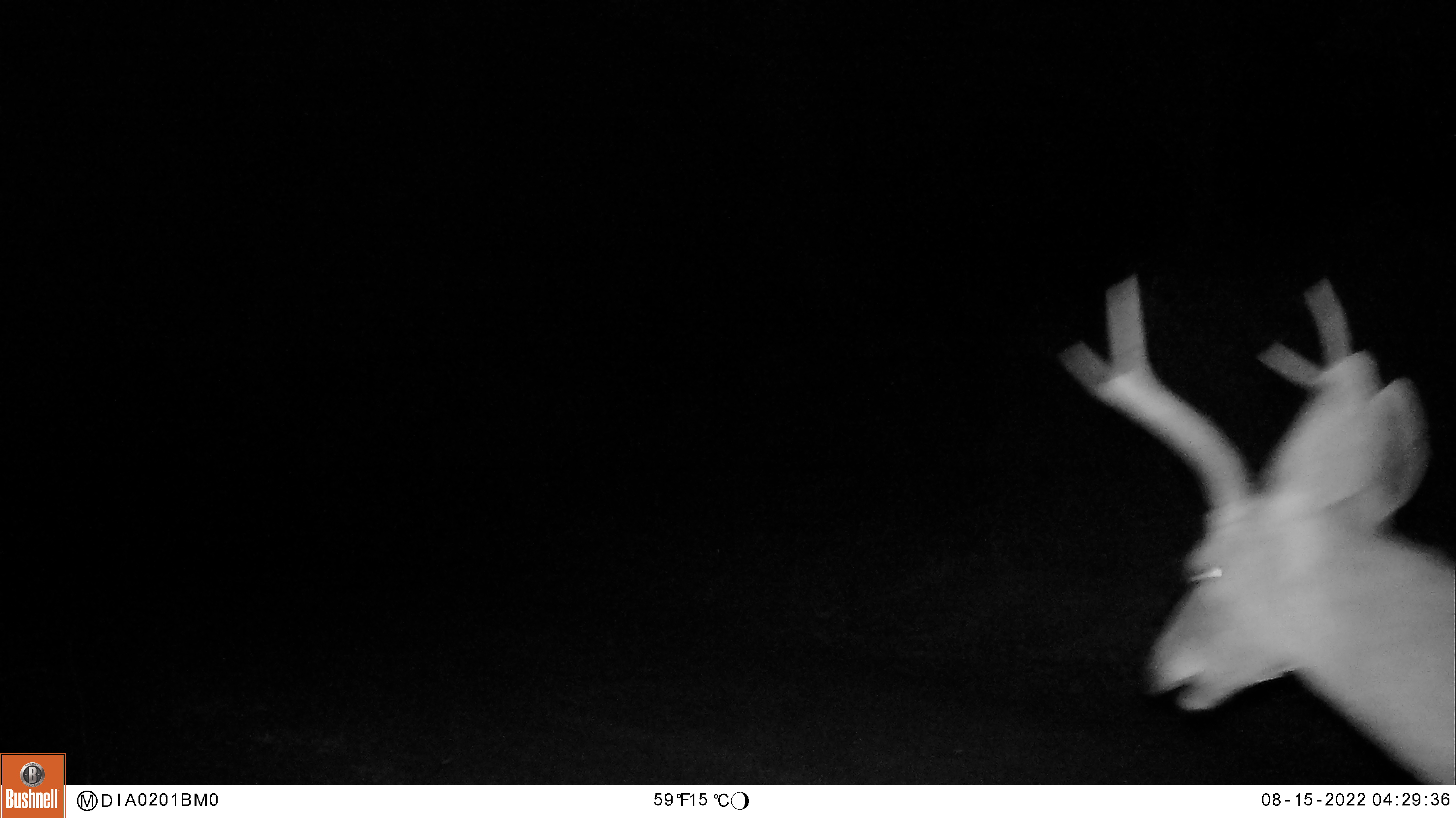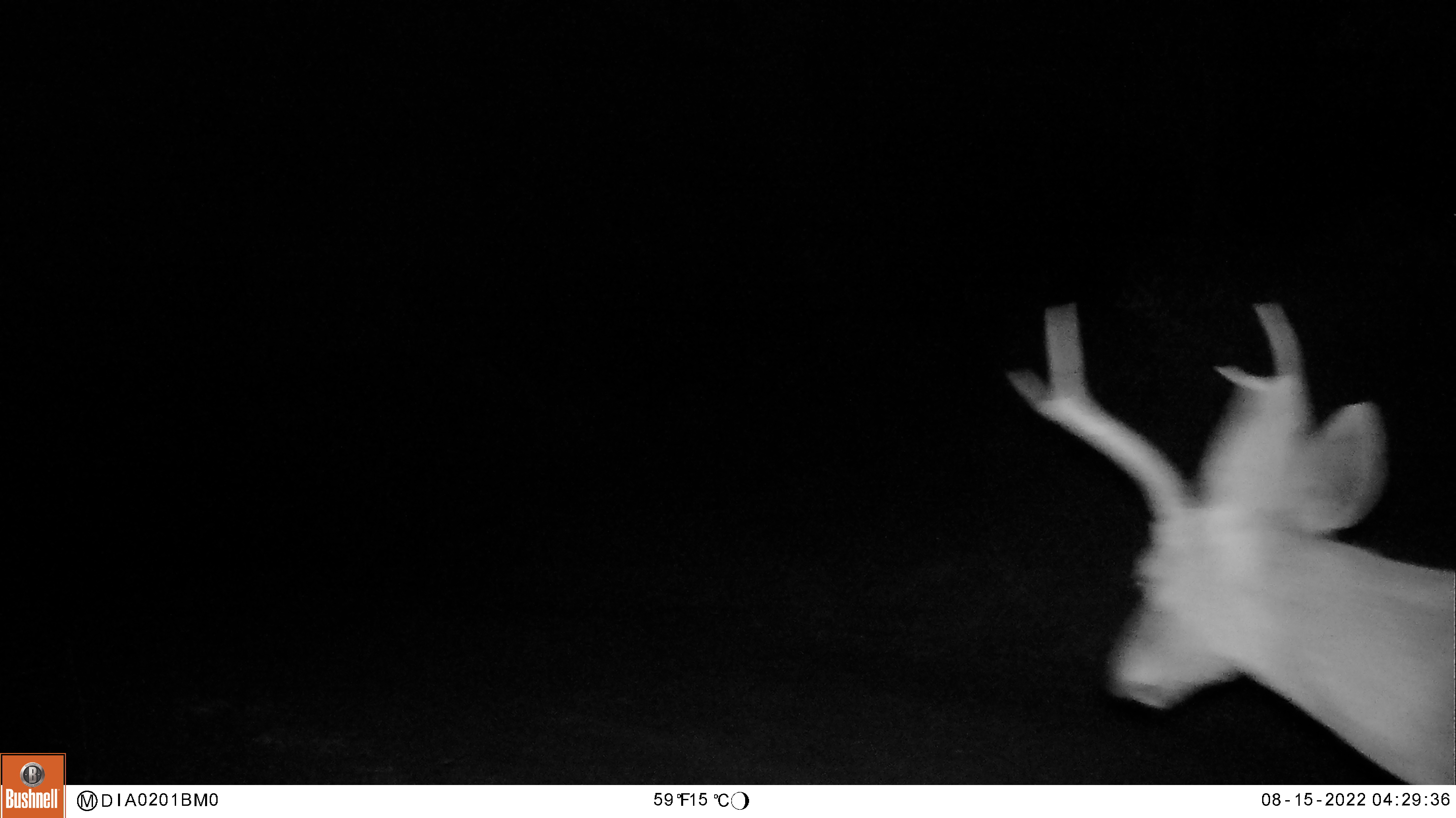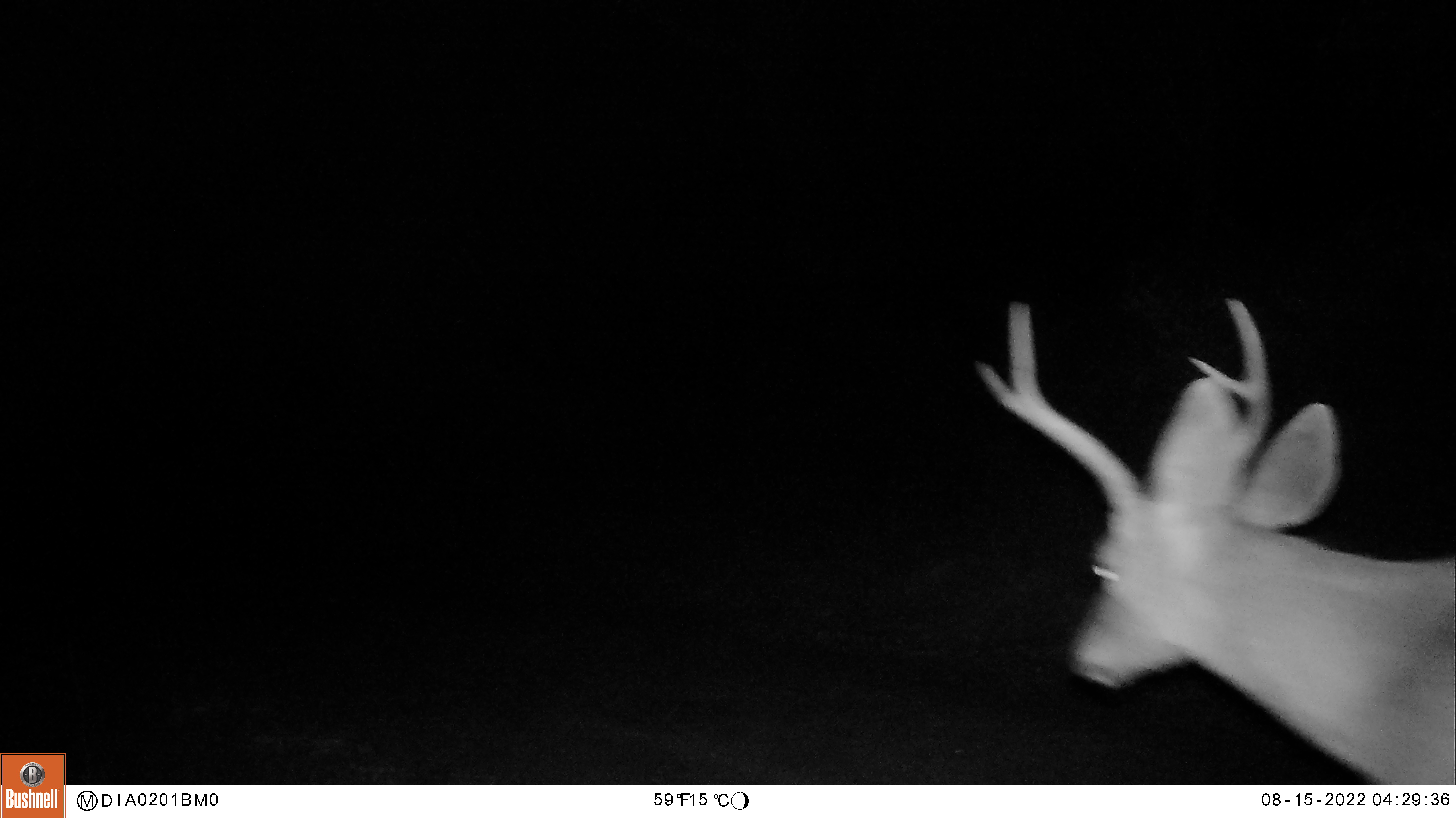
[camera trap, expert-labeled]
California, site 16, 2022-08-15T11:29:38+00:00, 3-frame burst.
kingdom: Animalia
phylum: Chordata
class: Mammalia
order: Artiodactyla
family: Cervidae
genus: Odocoileus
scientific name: Odocoileus hemionus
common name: mule deer